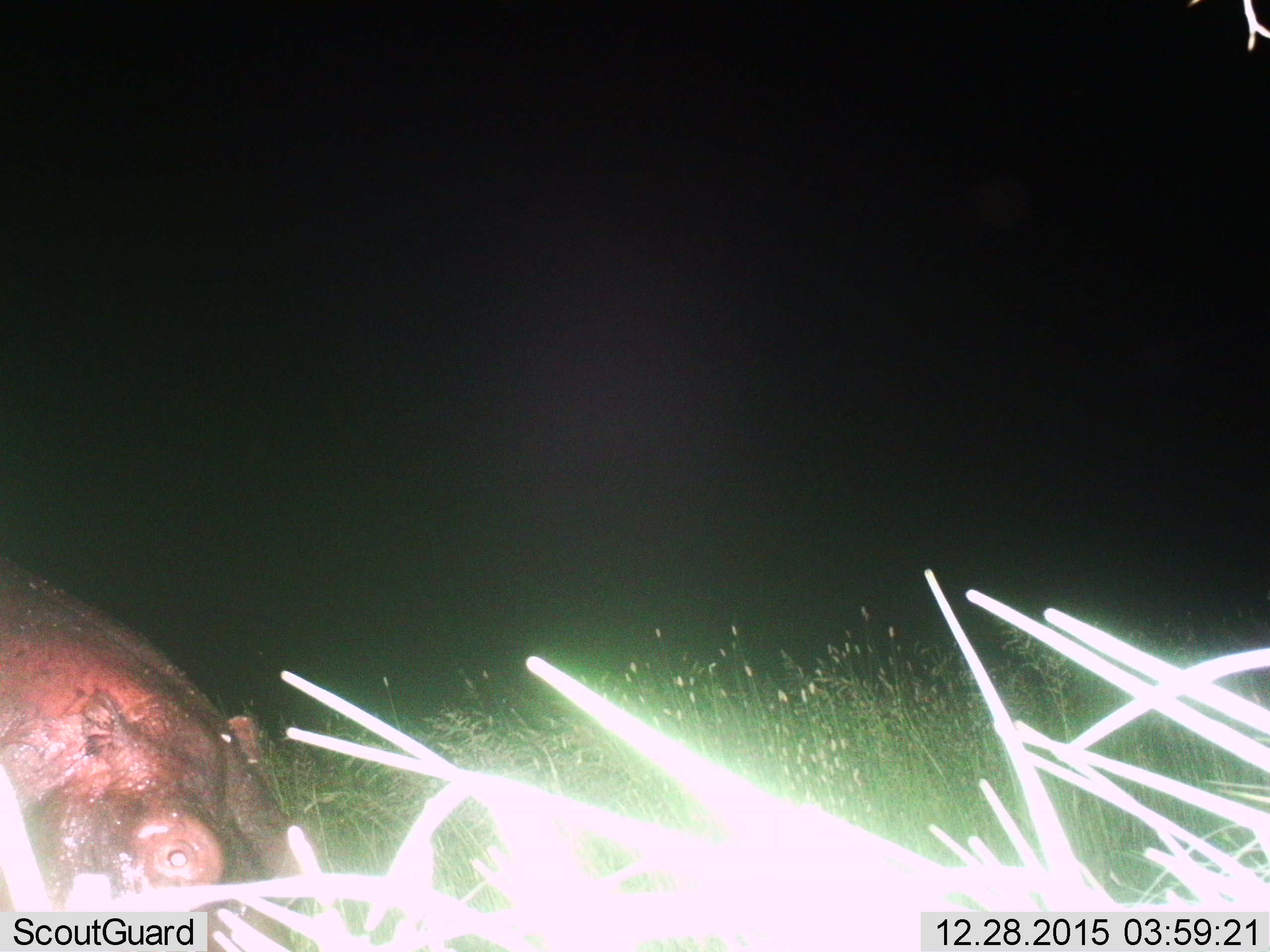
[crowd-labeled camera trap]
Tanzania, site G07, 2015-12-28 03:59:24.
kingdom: Animalia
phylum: Chordata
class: Mammalia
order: Artiodactyla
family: Hippopotamidae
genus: Hippopotamus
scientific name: Hippopotamus amphibius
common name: hippopotamus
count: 1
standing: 56%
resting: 0%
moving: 33%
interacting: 0%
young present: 0%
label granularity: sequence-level